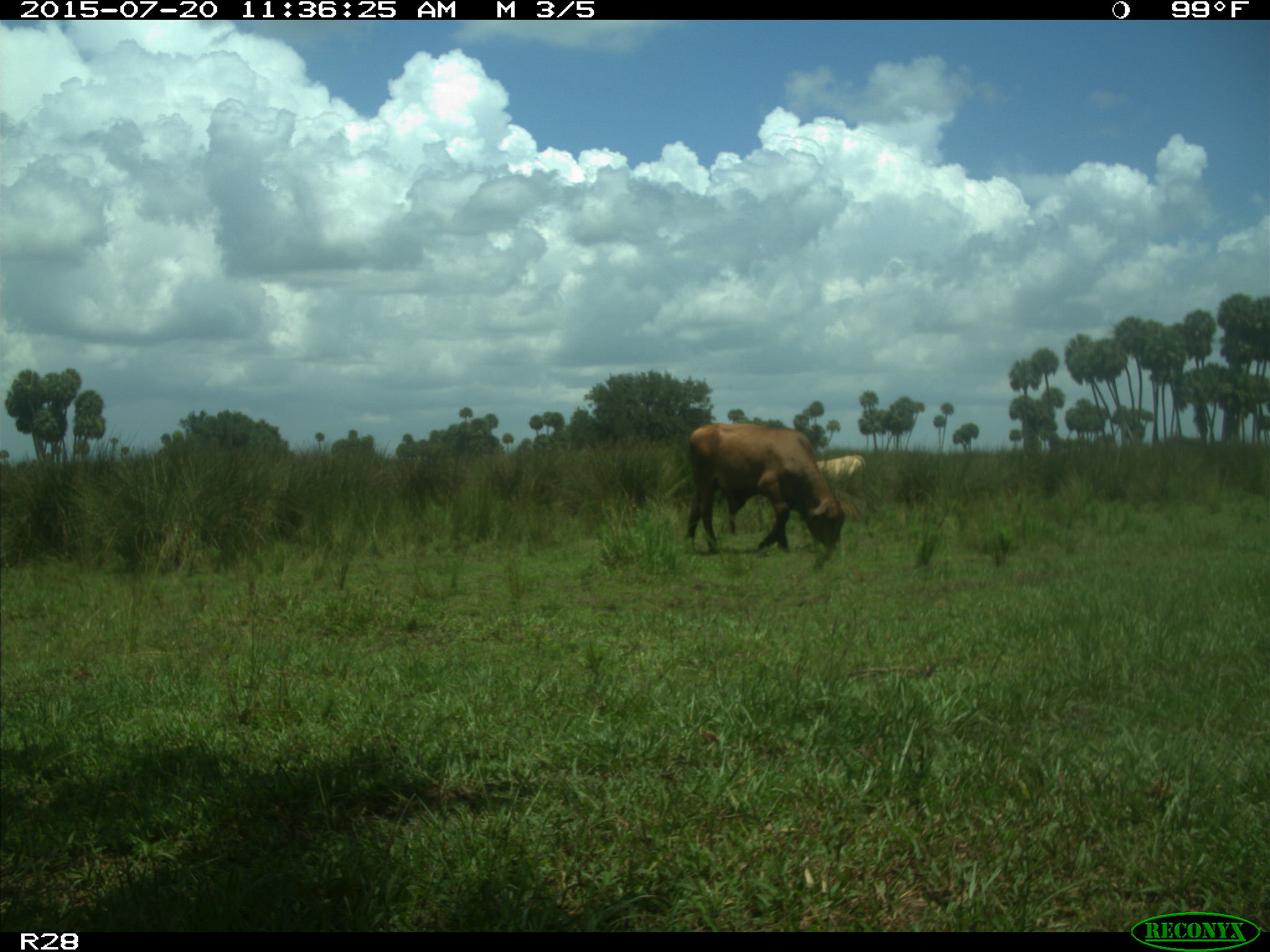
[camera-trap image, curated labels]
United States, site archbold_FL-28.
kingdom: Animalia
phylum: Chordata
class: Mammalia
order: Artiodactyla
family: Bovidae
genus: Bos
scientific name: Bos taurus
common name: domestic cow